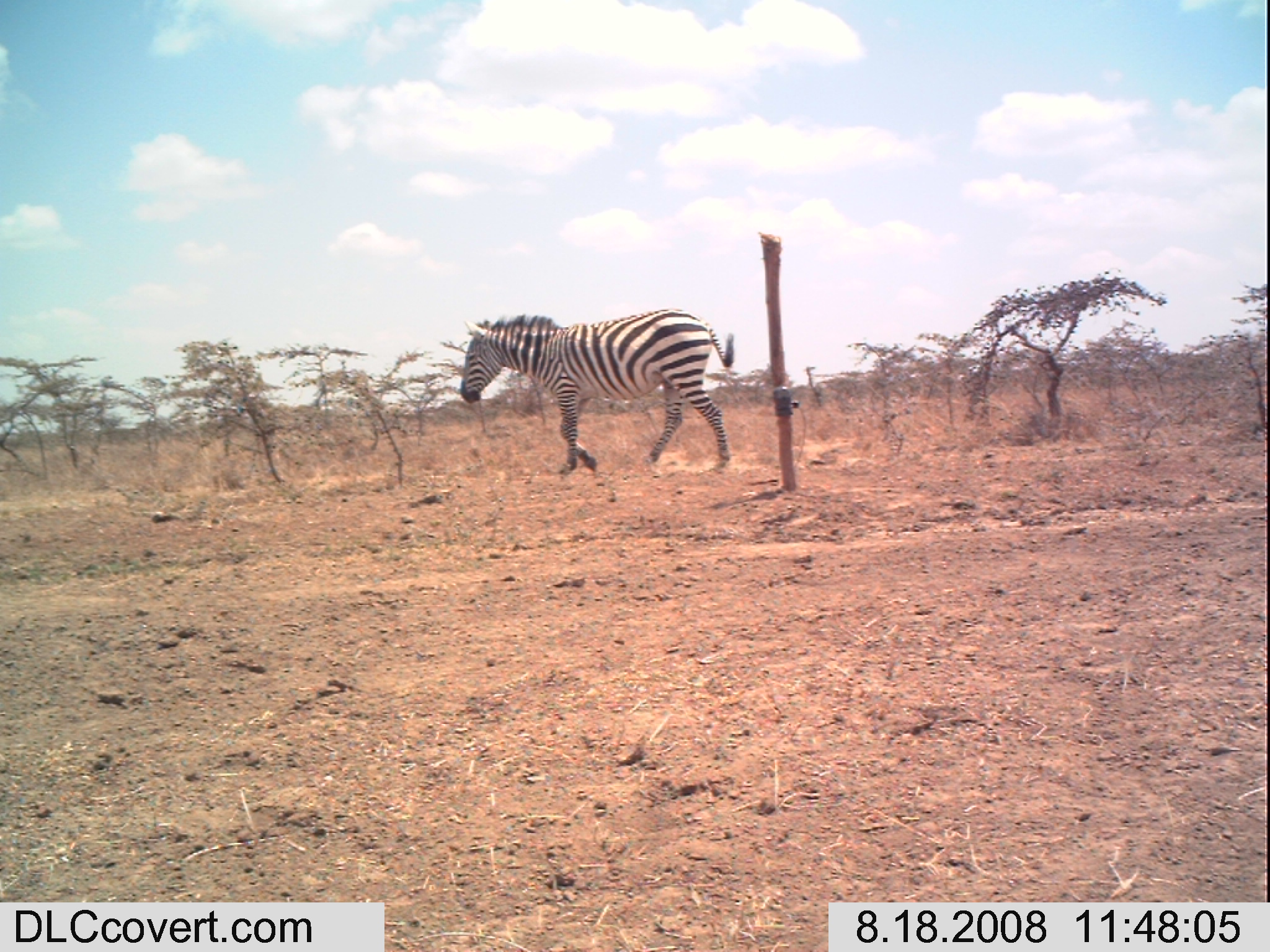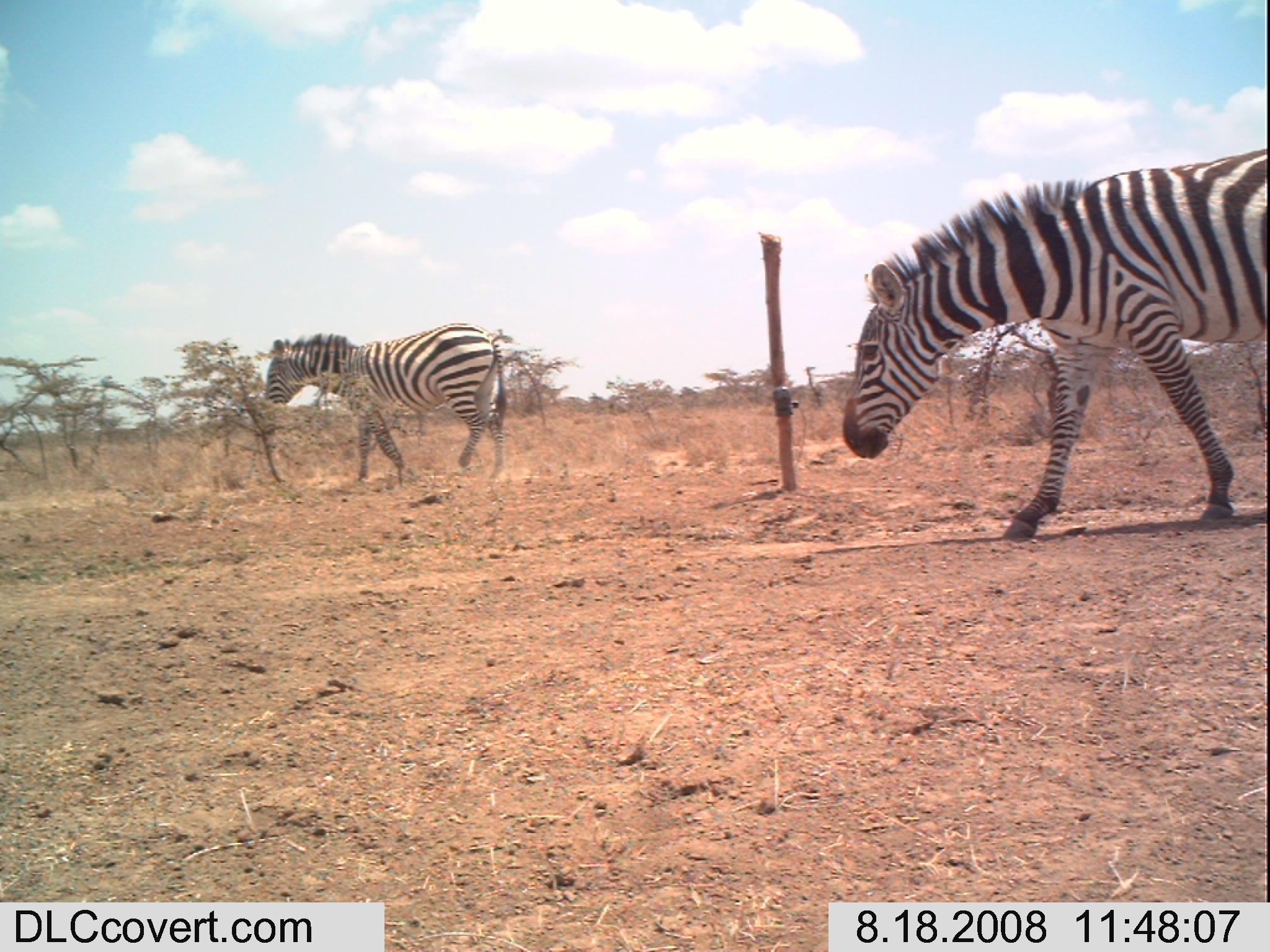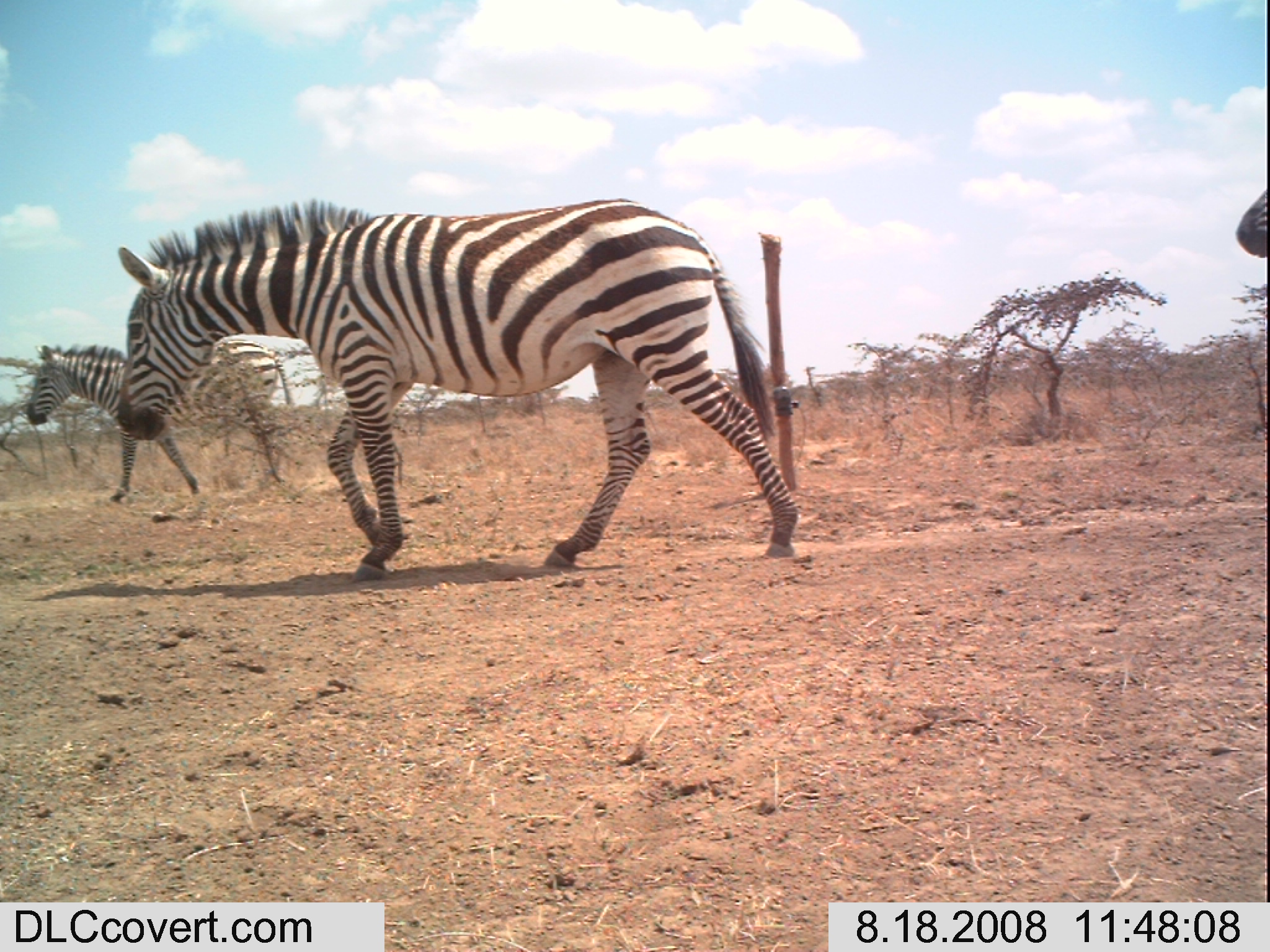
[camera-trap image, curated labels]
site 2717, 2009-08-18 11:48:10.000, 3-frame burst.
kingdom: Animalia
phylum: Chordata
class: Mammalia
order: Perissodactyla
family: Equidae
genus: Equus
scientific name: Equus quagga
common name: plains zebra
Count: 1.